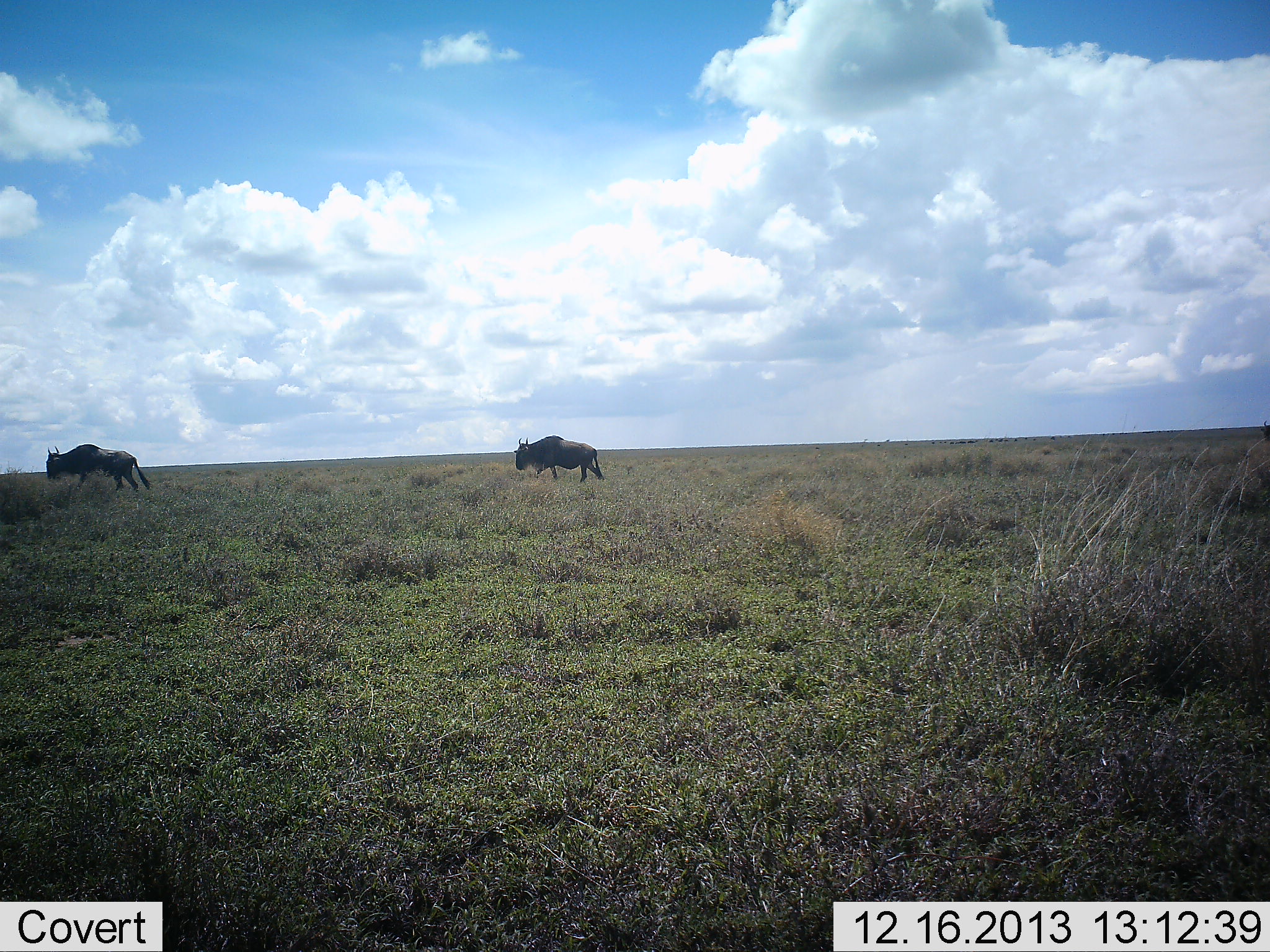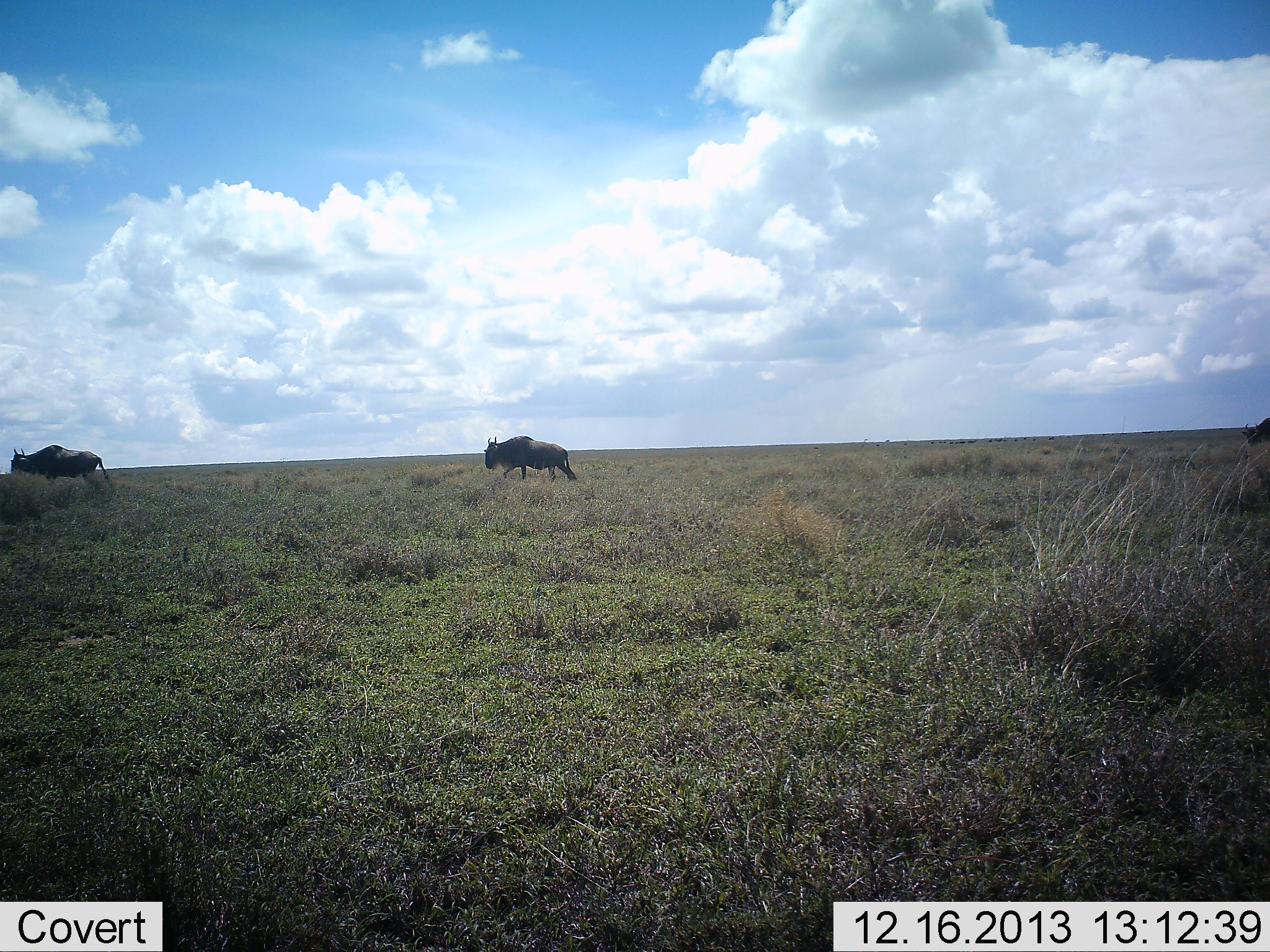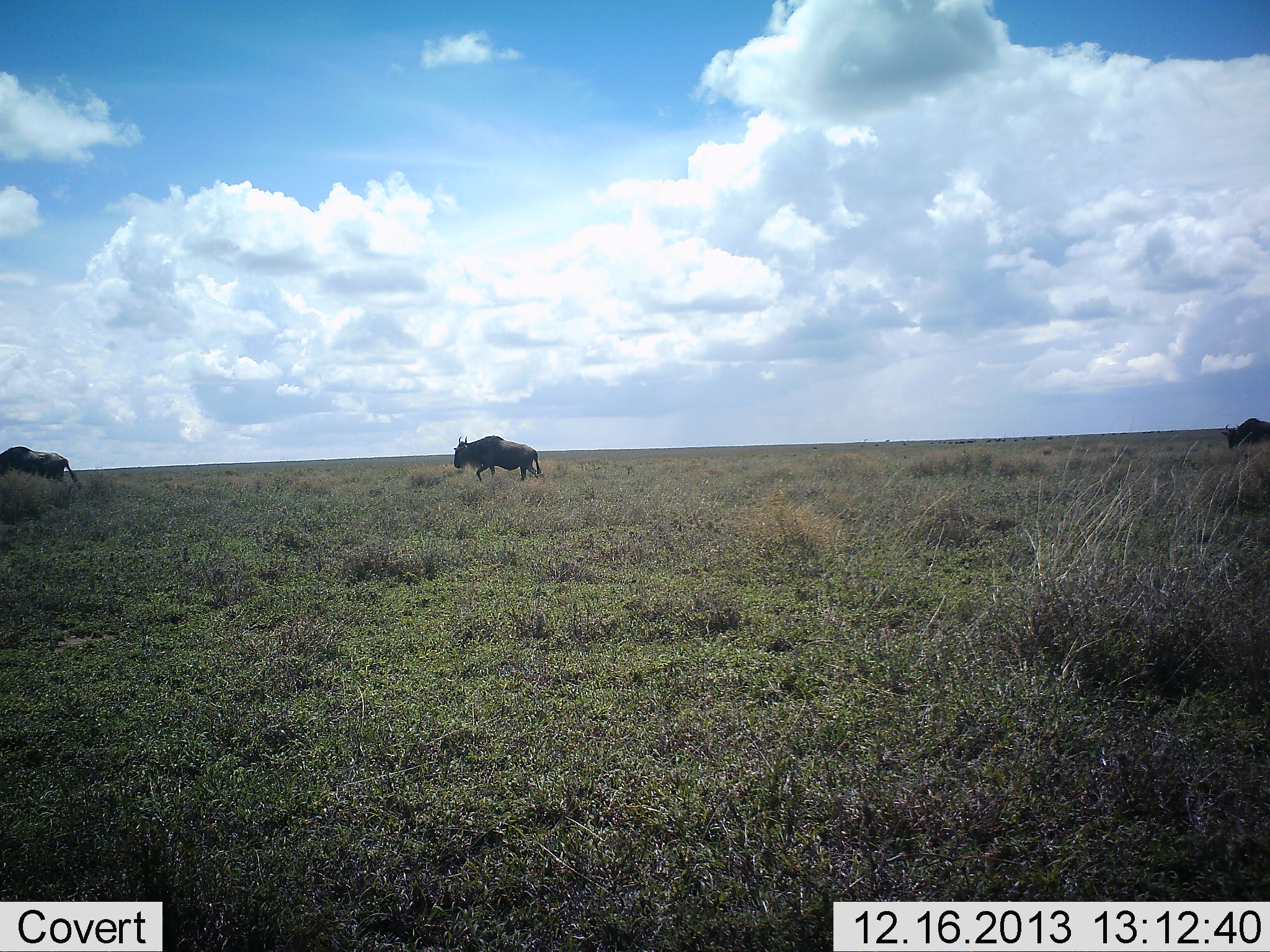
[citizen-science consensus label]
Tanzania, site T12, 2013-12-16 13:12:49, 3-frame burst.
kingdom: Animalia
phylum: Chordata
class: Mammalia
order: Artiodactyla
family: Bovidae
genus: Connochaetes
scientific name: Connochaetes taurinus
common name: blue wildebeest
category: wildebeest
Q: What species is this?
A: Wildebeest (blue wildebeest) (Connochaetes taurinus).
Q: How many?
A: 3.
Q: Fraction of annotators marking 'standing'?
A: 0%.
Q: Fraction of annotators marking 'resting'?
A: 0%.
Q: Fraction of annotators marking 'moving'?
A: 100%.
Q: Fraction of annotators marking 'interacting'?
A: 0%.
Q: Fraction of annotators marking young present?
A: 0%.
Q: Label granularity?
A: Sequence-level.